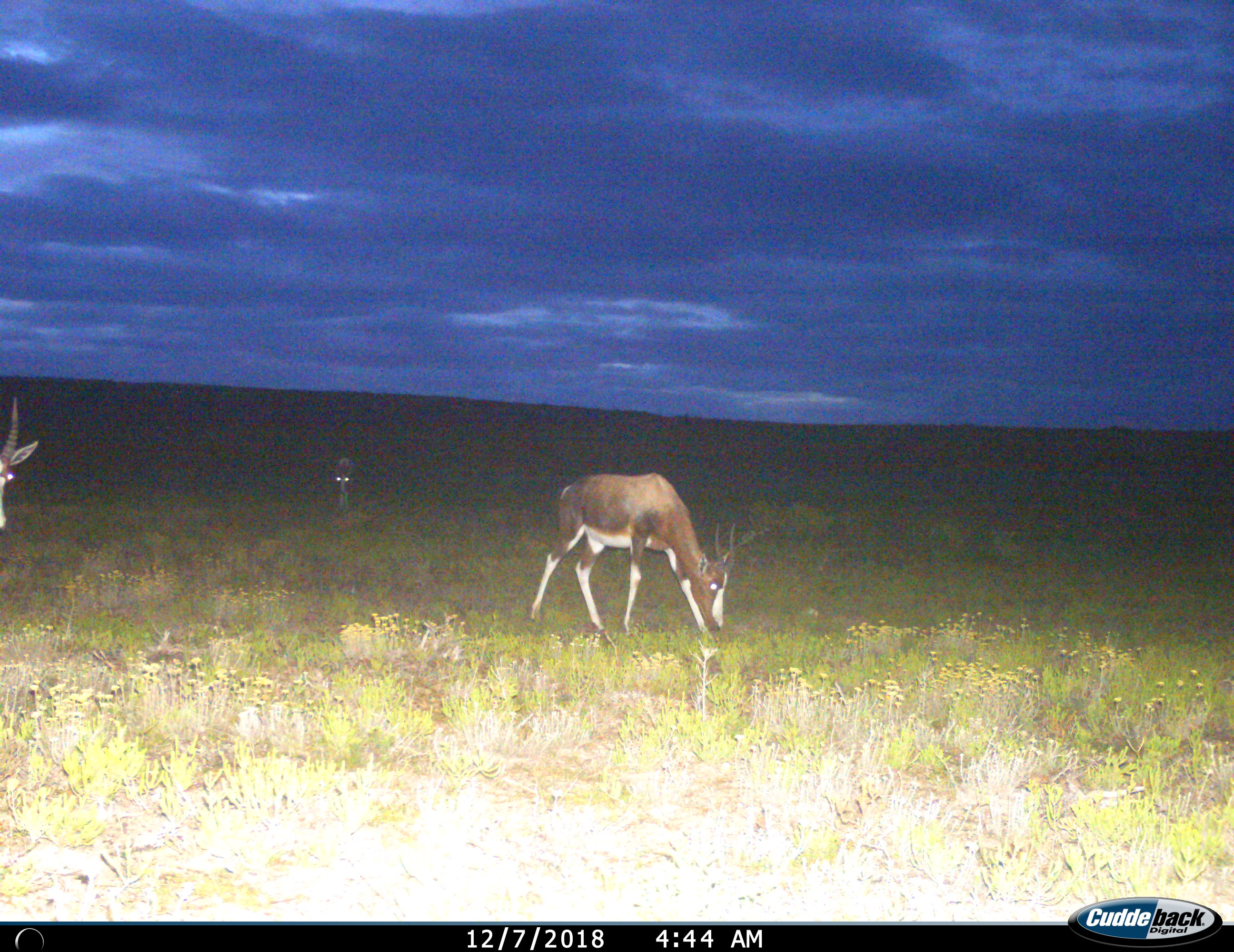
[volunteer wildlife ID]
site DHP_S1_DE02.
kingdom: Animalia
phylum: Chordata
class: Mammalia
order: Artiodactyla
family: Bovidae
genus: Damaliscus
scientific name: Damaliscus pygargus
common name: bontebok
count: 3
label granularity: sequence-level